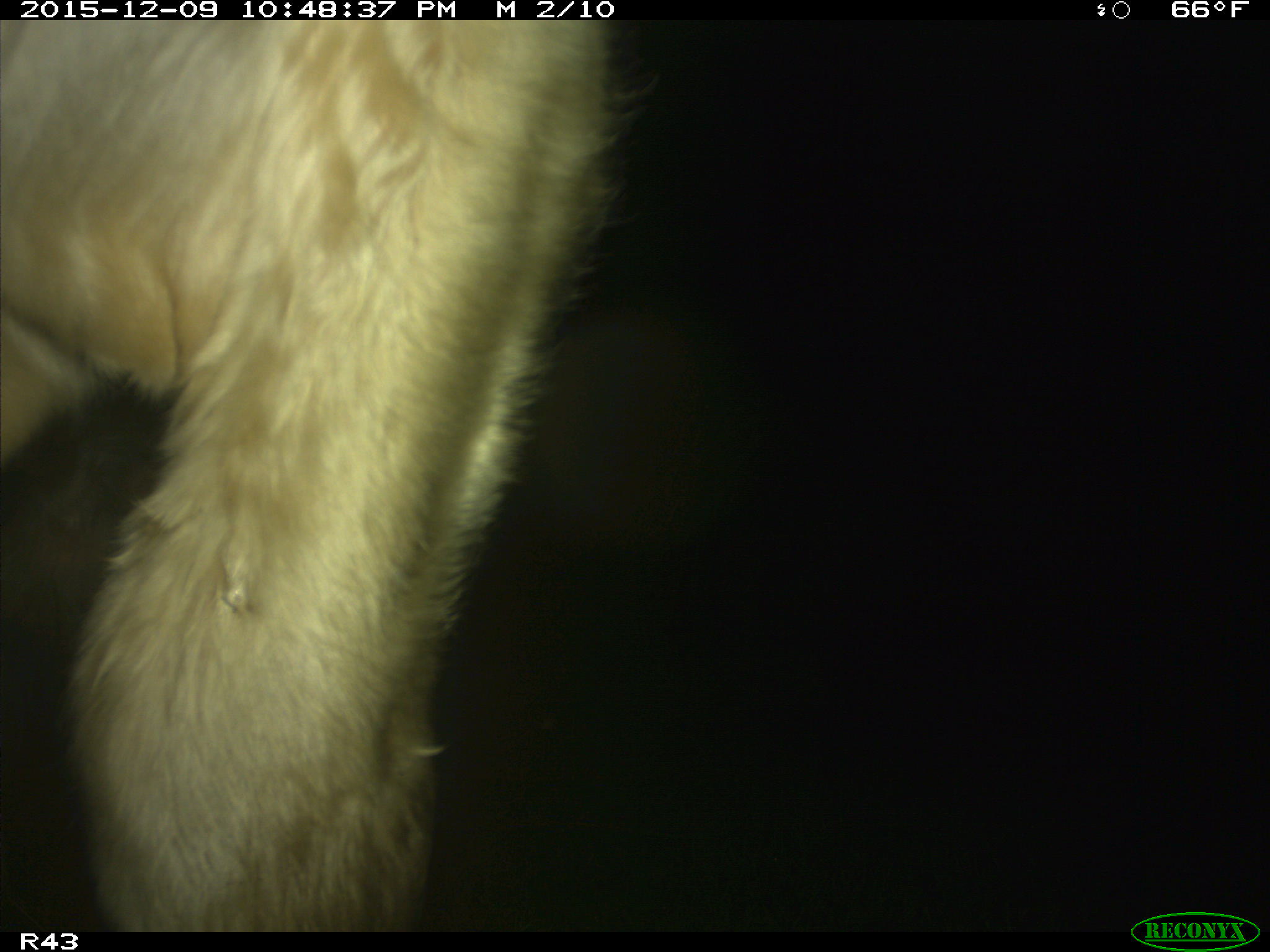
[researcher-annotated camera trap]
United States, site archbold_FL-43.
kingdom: Animalia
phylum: Chordata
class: Mammalia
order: Artiodactyla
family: Bovidae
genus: Bos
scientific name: Bos taurus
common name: domestic cow